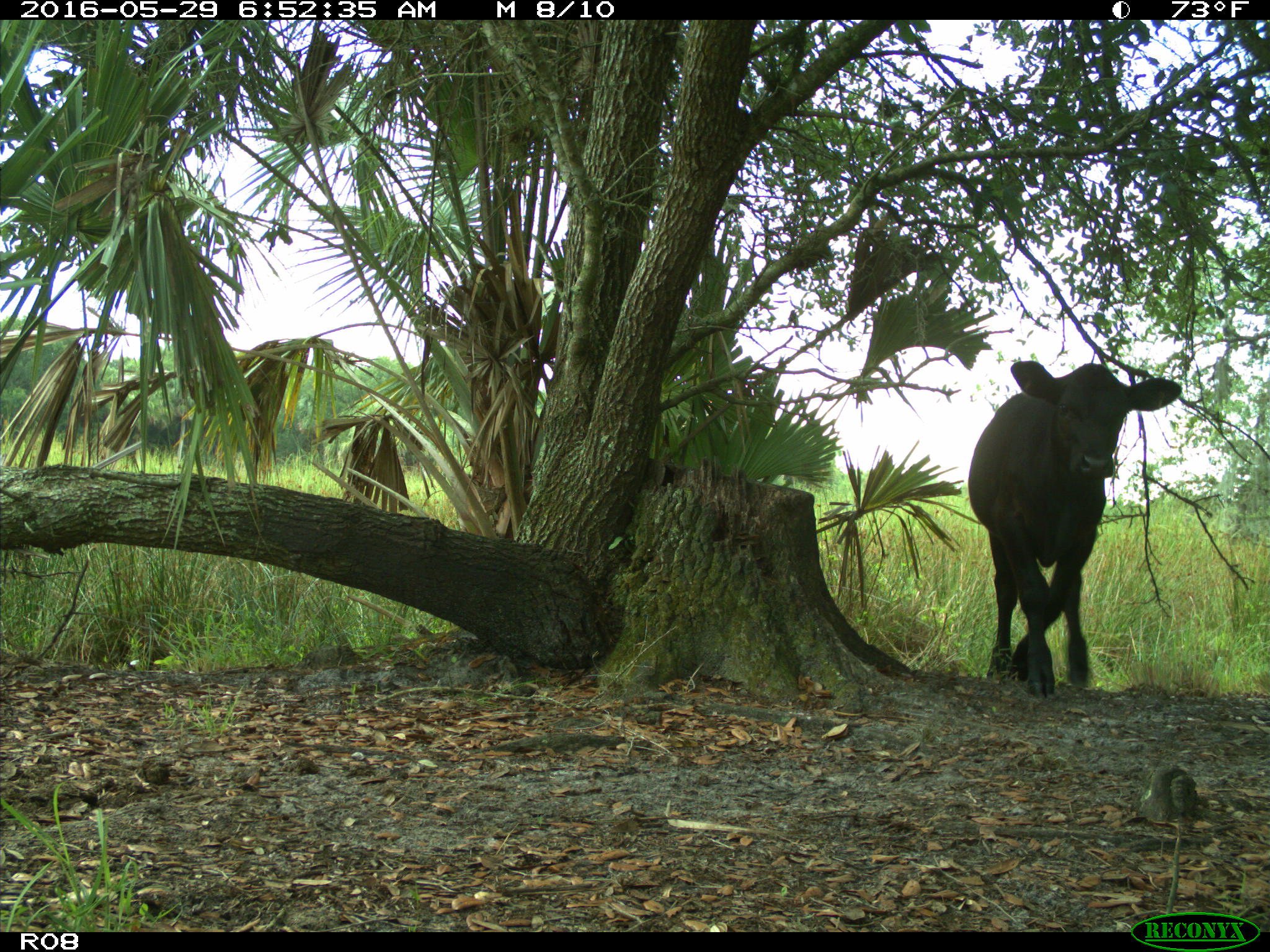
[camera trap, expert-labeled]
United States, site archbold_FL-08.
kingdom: Animalia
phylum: Chordata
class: Mammalia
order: Artiodactyla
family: Bovidae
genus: Bos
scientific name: Bos taurus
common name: domestic cow